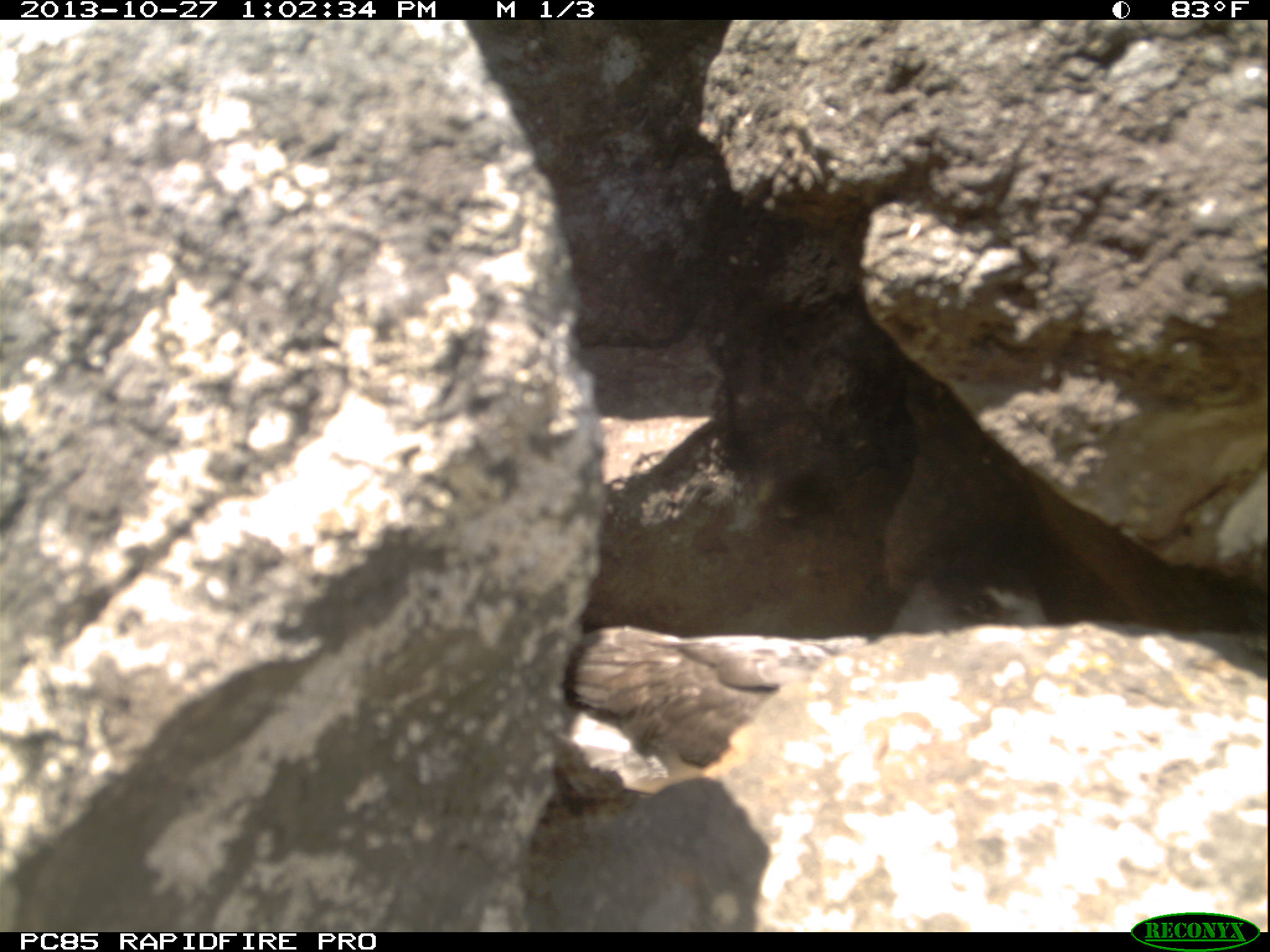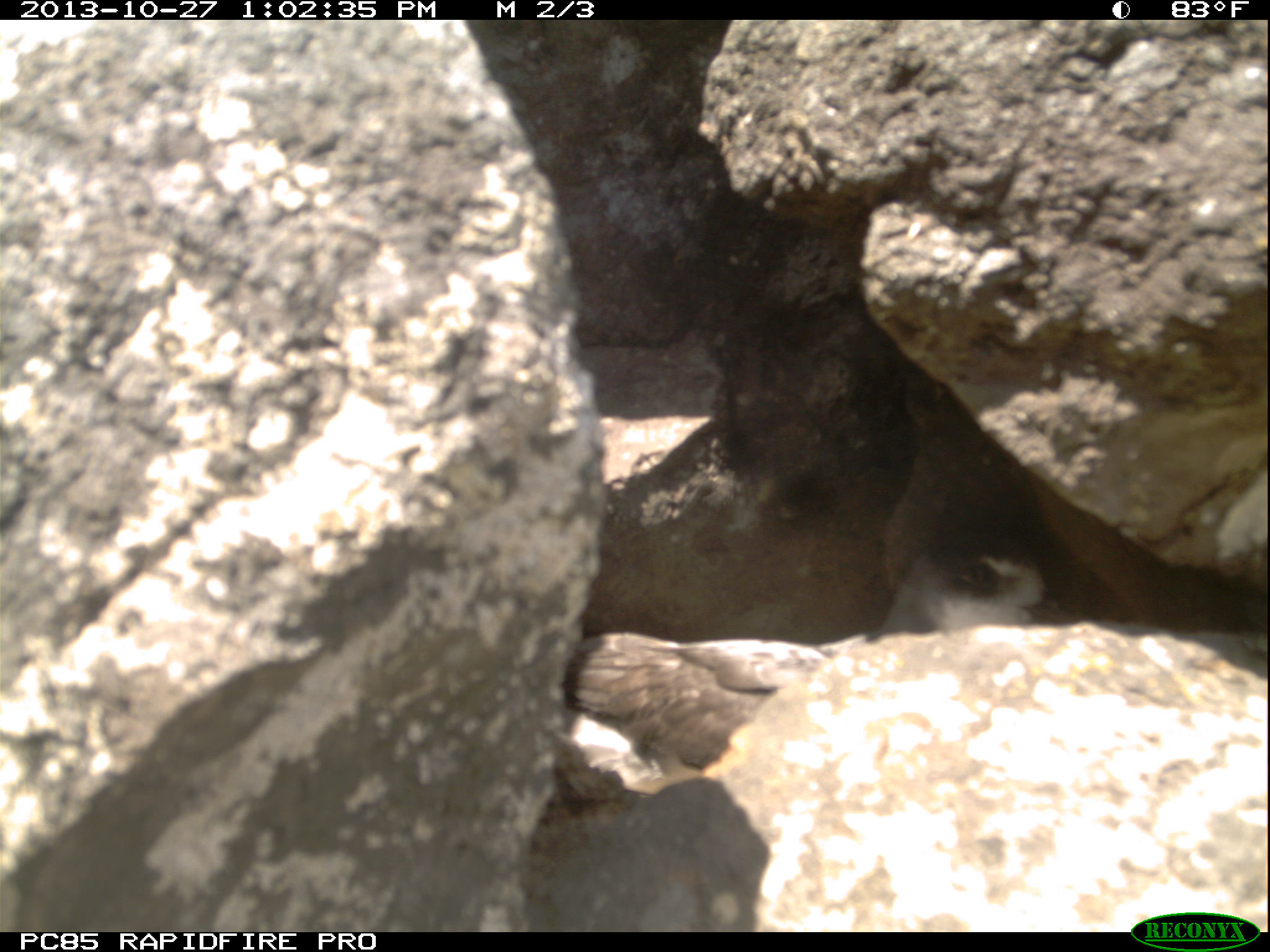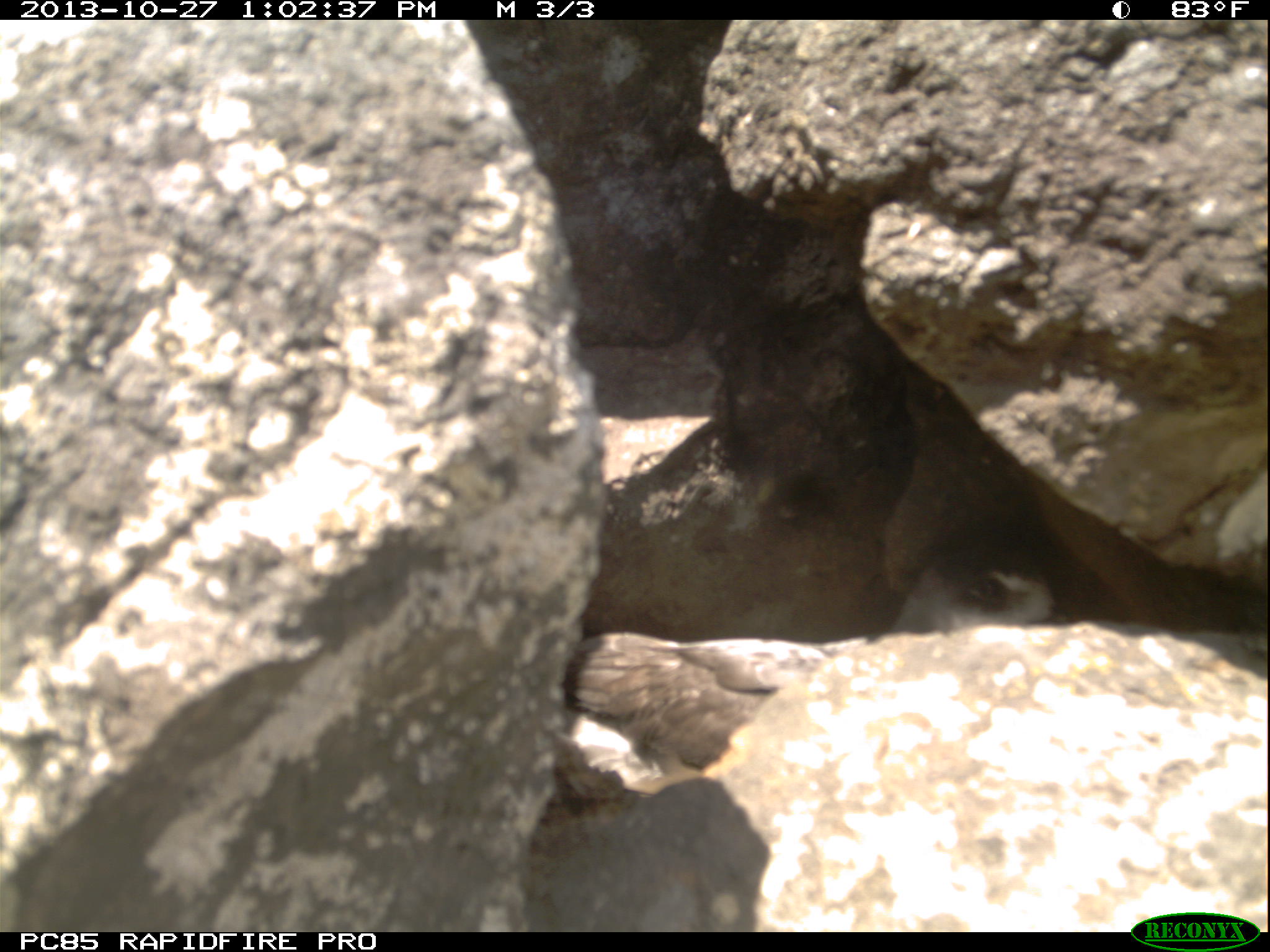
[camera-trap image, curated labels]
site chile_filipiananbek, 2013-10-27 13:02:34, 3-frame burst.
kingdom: Animalia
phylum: Chordata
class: Aves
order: Procellariiformes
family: Procellariidae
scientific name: Procellariidae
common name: petrel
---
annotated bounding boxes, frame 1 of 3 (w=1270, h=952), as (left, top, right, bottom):
petrel: (545, 545, 1067, 814)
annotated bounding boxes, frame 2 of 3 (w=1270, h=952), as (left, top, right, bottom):
petrel: (539, 522, 1086, 796)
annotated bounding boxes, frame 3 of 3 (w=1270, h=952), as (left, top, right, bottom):
petrel: (561, 537, 1065, 713)